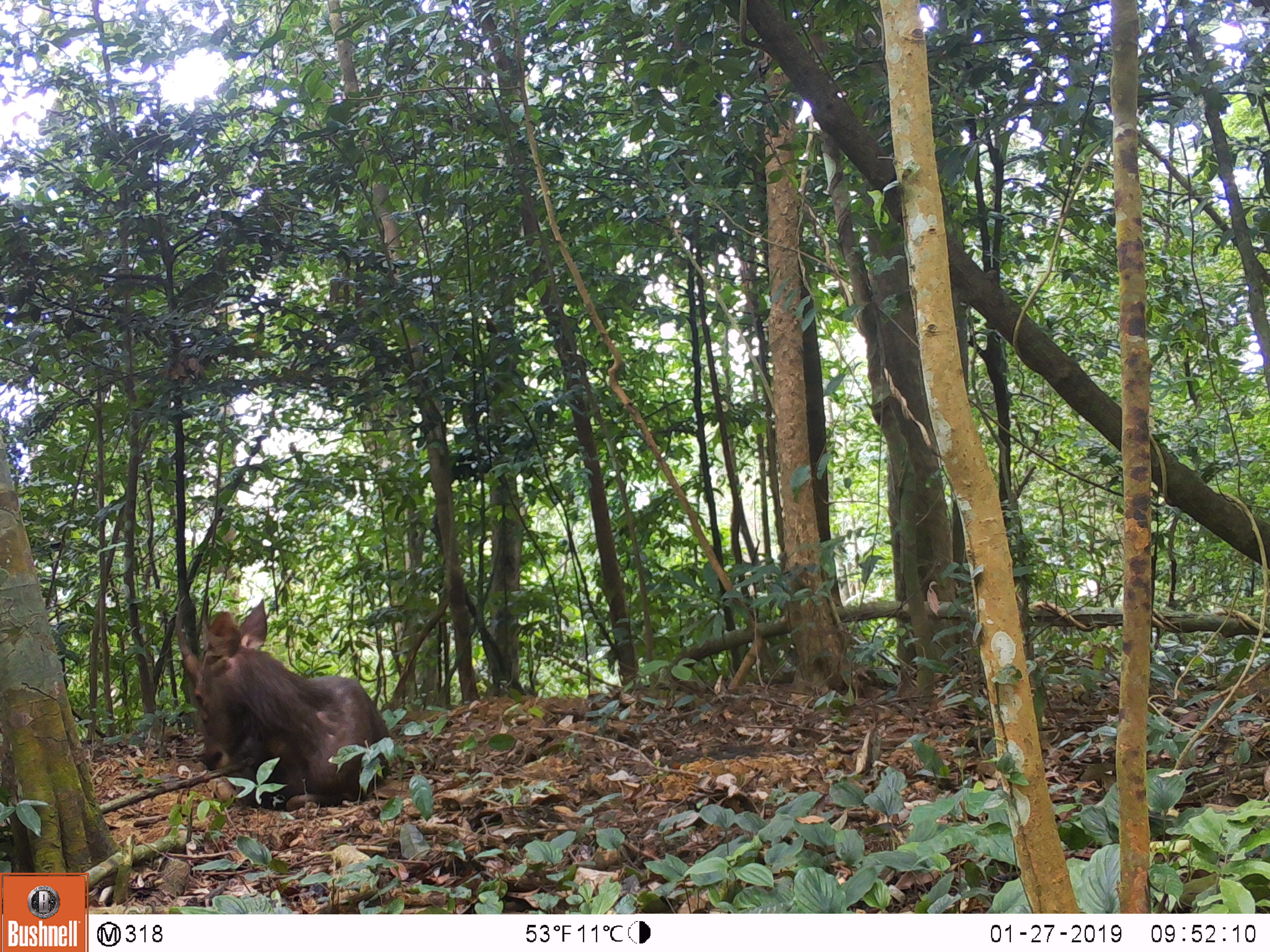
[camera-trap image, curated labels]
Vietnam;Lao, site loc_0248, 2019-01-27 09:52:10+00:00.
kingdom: Animalia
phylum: Chordata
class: Mammalia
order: Artiodactyla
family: Cervidae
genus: Rusa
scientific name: Rusa unicolor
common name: sambar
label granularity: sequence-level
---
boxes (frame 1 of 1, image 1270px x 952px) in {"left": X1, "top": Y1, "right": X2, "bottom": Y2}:
sambar: {"left": 174, "top": 595, "right": 392, "bottom": 812}